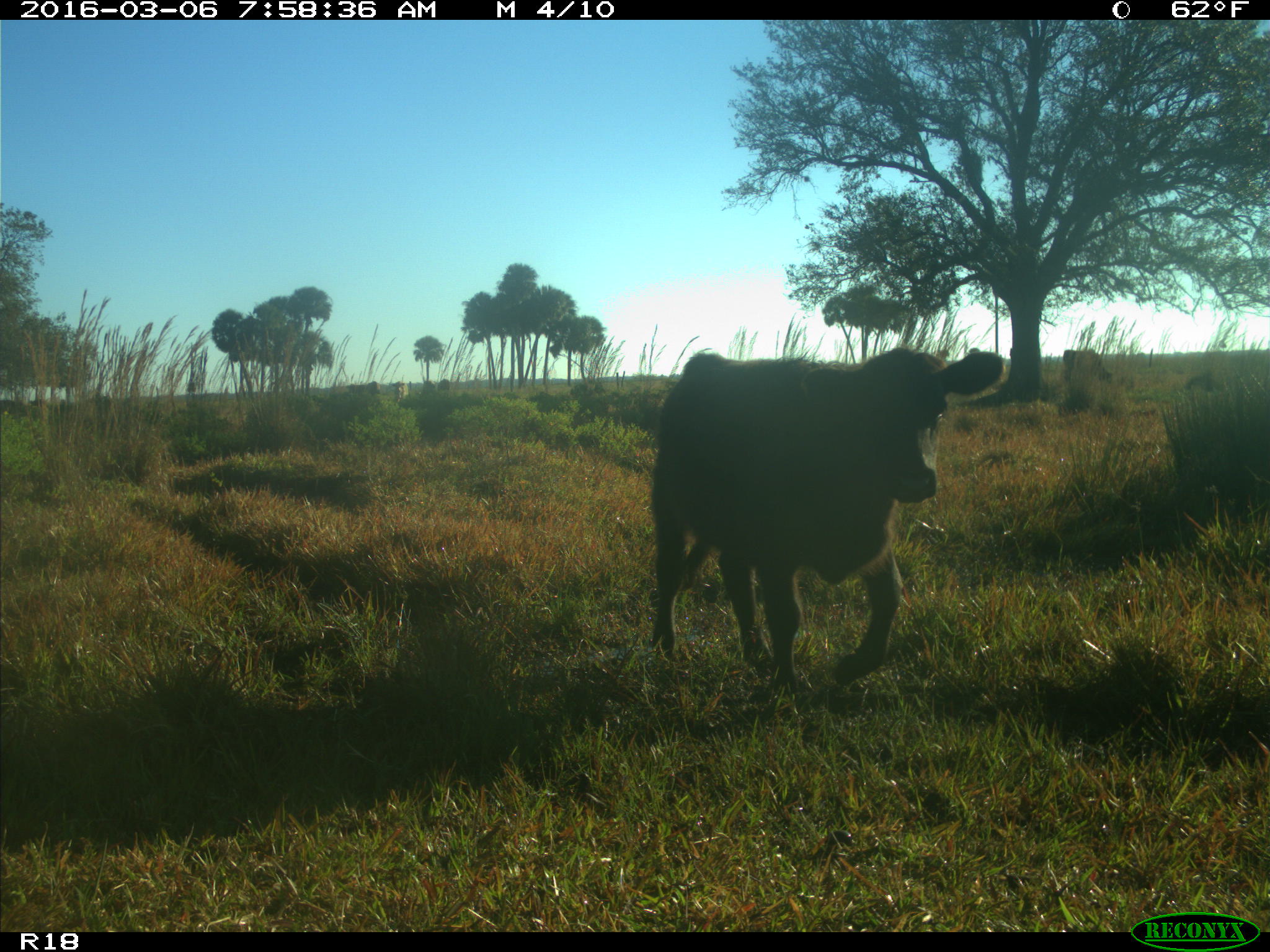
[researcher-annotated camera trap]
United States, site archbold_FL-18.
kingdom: Animalia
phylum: Chordata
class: Mammalia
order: Artiodactyla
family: Bovidae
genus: Bos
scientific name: Bos taurus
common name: domestic cow